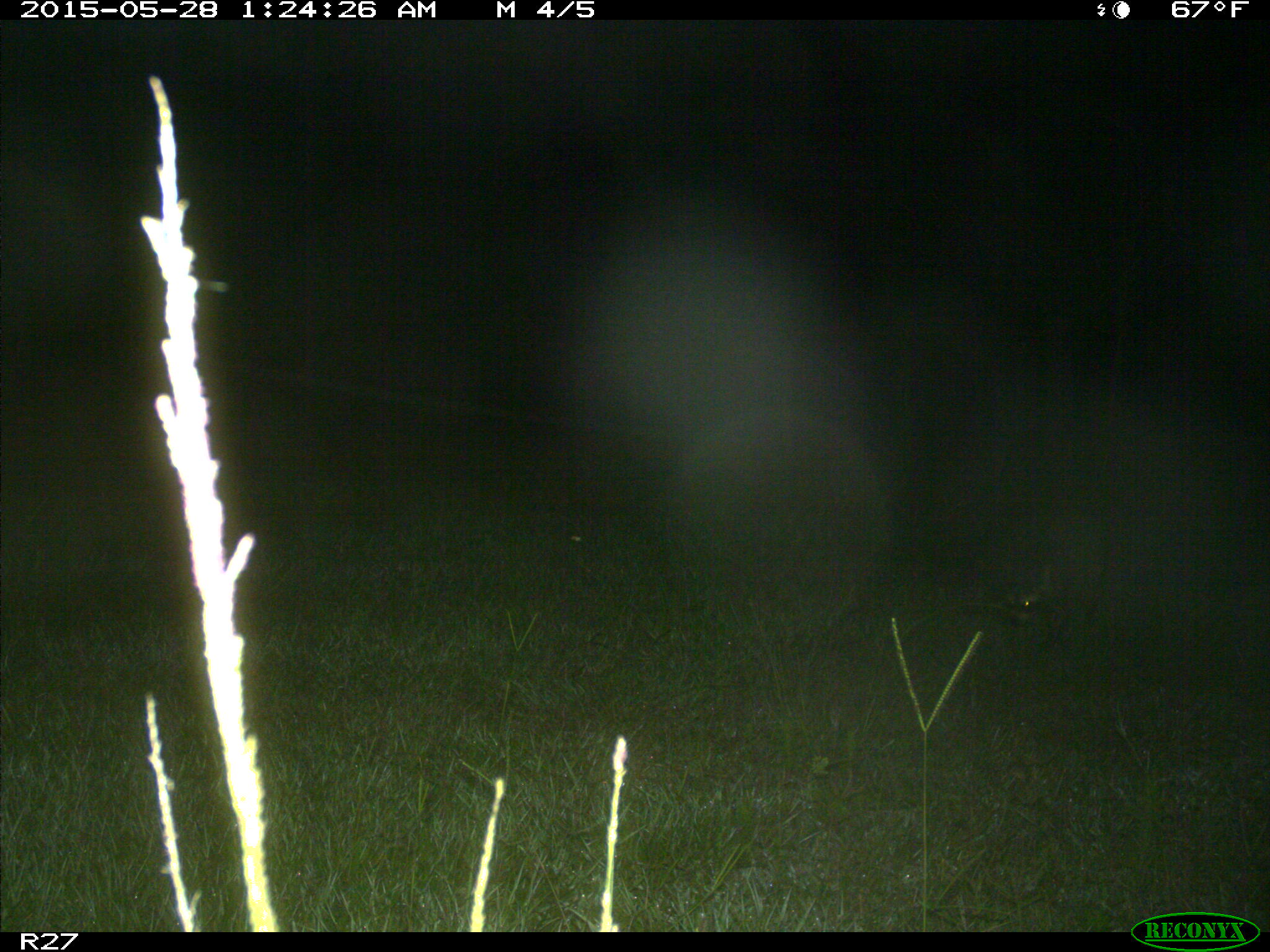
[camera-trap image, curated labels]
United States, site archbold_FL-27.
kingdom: Animalia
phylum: Chordata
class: Mammalia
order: Carnivora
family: Procyonidae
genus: Procyon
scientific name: Procyon lotor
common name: common raccoon